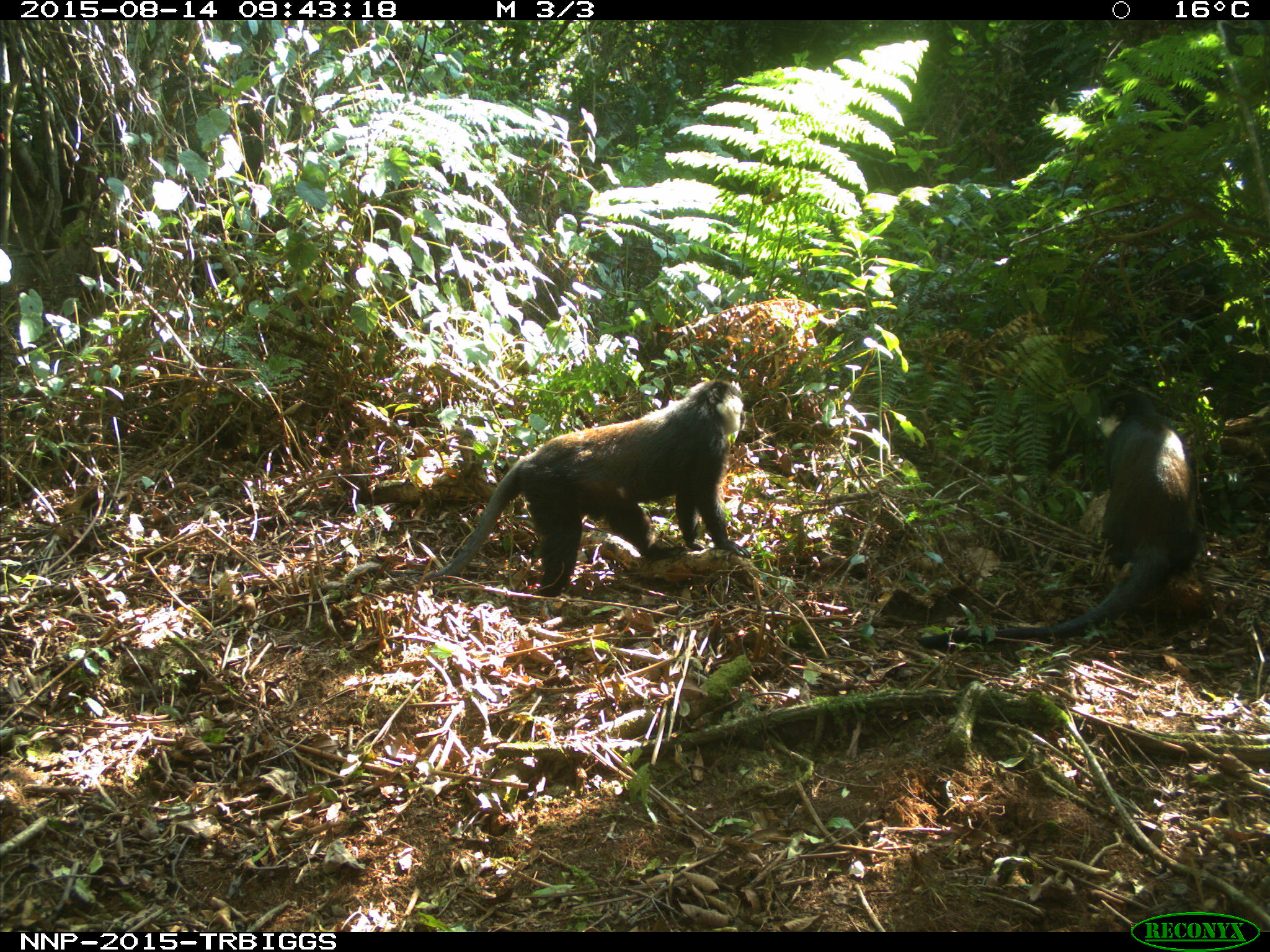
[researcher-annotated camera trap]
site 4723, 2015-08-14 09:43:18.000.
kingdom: Animalia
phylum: Chordata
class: Mammalia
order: Primates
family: Cercopithecidae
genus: Allochrocebus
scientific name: Allochrocebus lhoesti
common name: l'hoest's monkey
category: cercopithecus lhoesti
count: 2